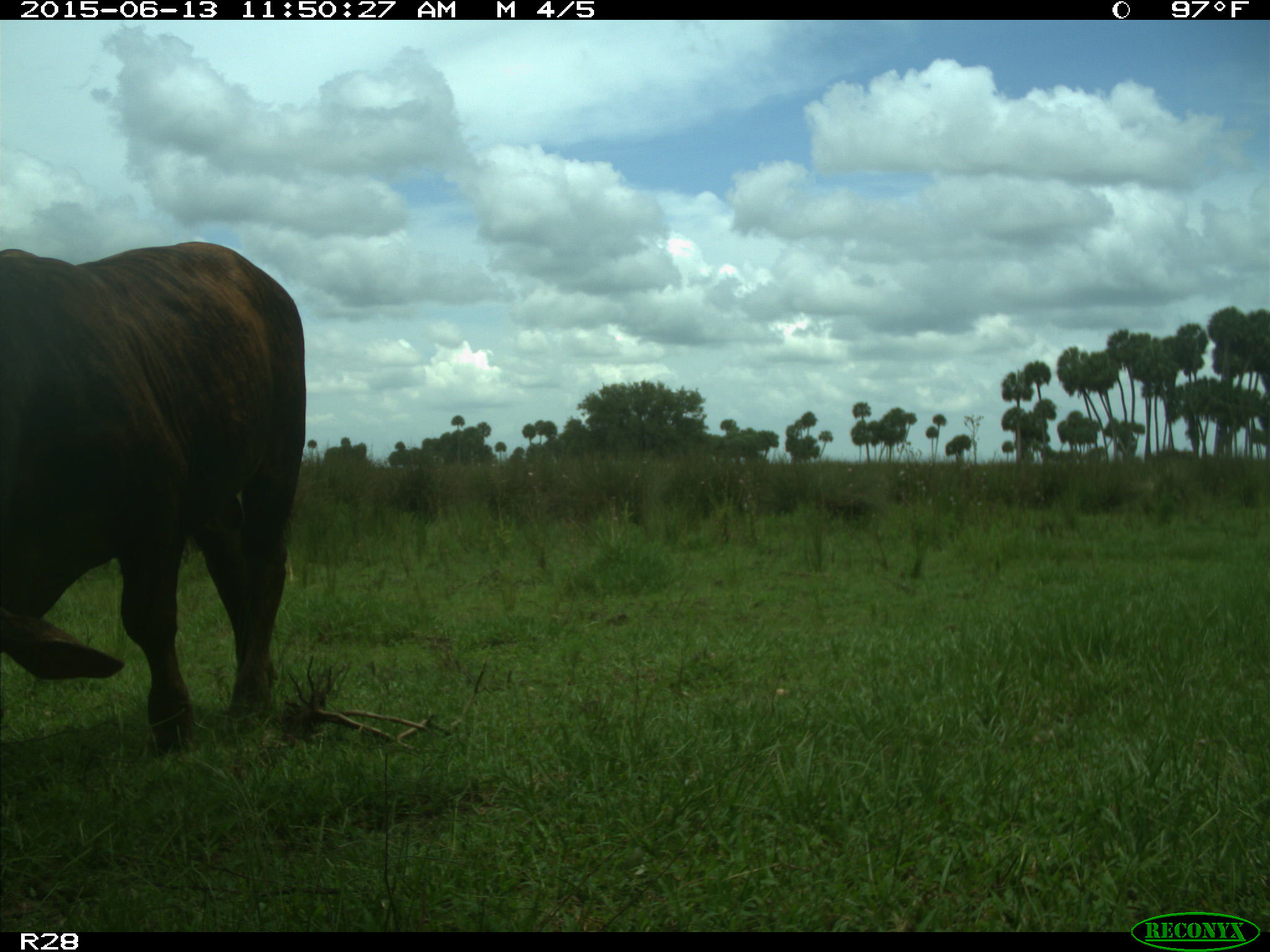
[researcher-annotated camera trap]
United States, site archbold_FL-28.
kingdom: Animalia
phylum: Chordata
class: Mammalia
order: Artiodactyla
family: Bovidae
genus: Bos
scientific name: Bos taurus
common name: domestic cow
Bos taurus (domestic cow).